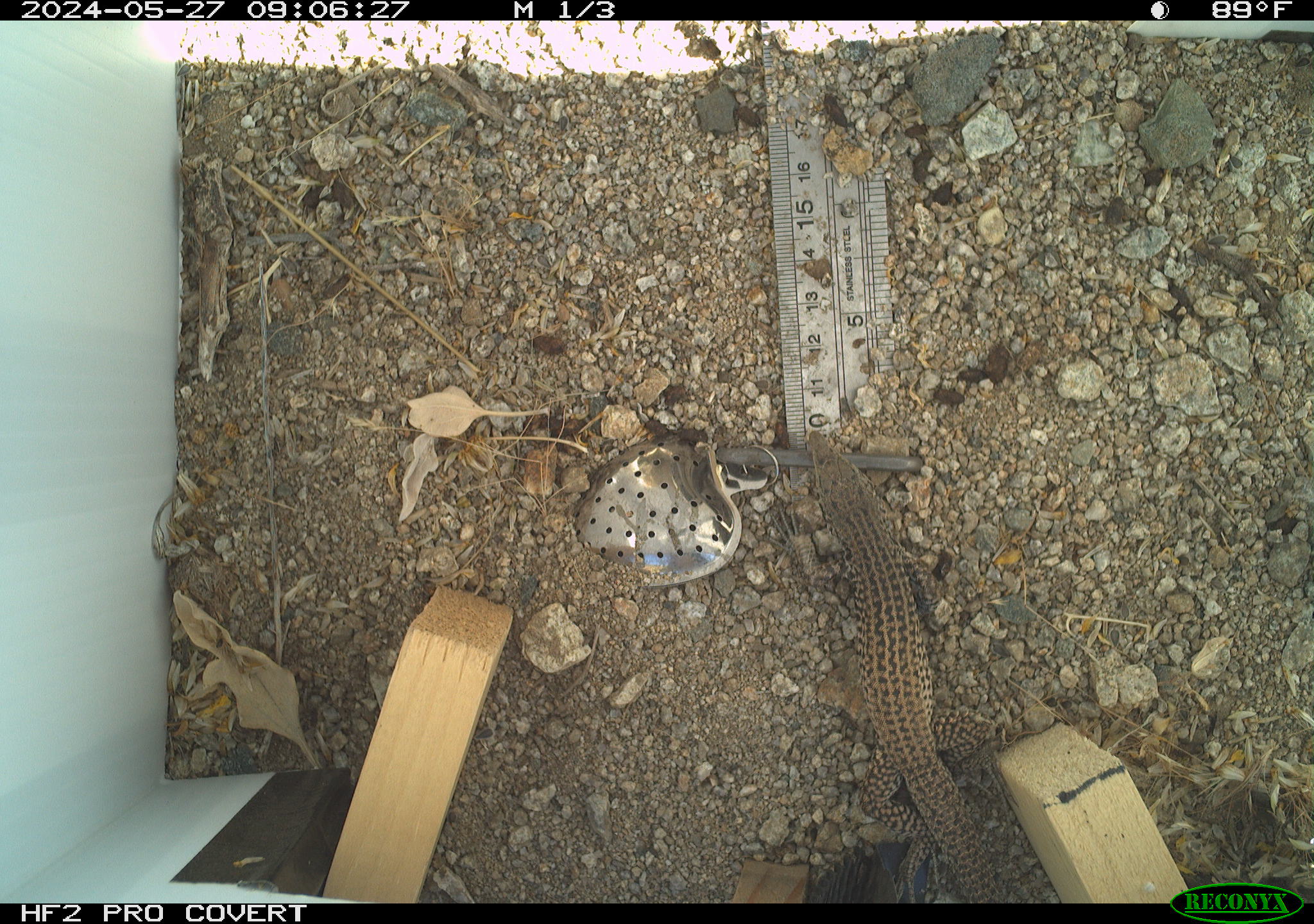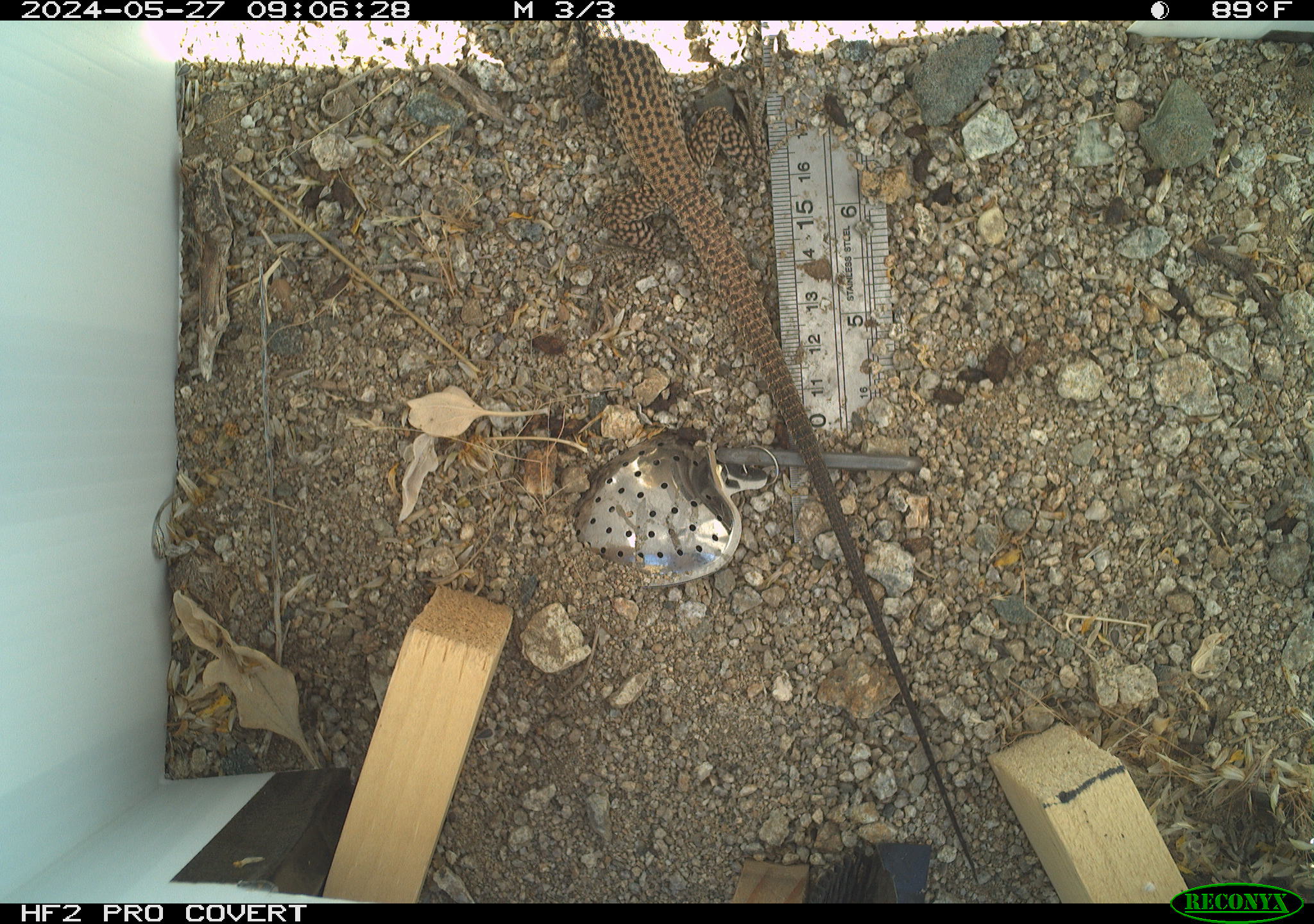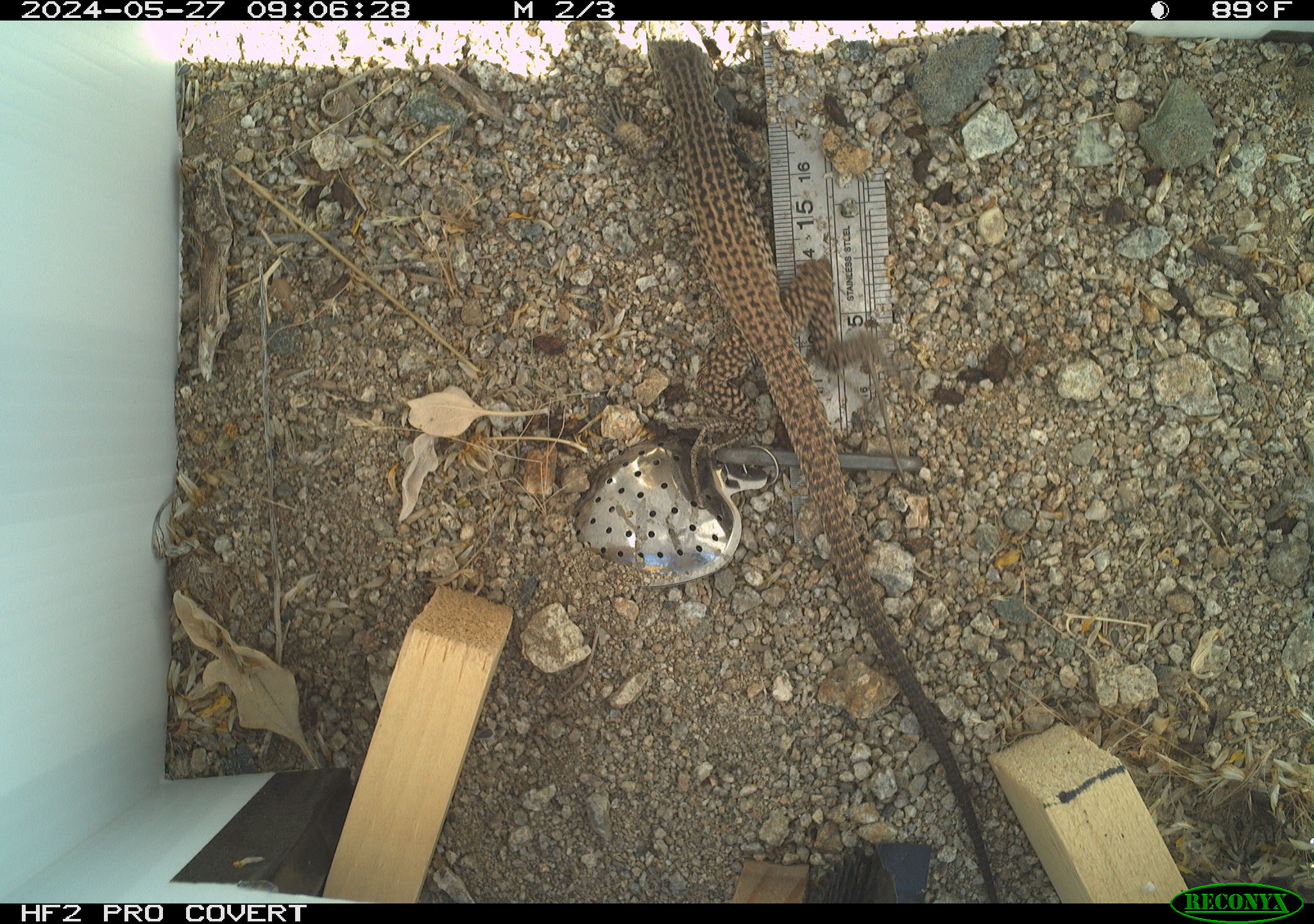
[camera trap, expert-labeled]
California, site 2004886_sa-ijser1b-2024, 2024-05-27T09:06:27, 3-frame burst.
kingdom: Animalia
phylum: Chordata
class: Reptilia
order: Squamata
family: Teiidae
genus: Aspidoscelis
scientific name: Aspidoscelis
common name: whiptail lizards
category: aspidoscelis species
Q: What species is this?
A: Aspidoscelis species (whiptail lizards) (Aspidoscelis).